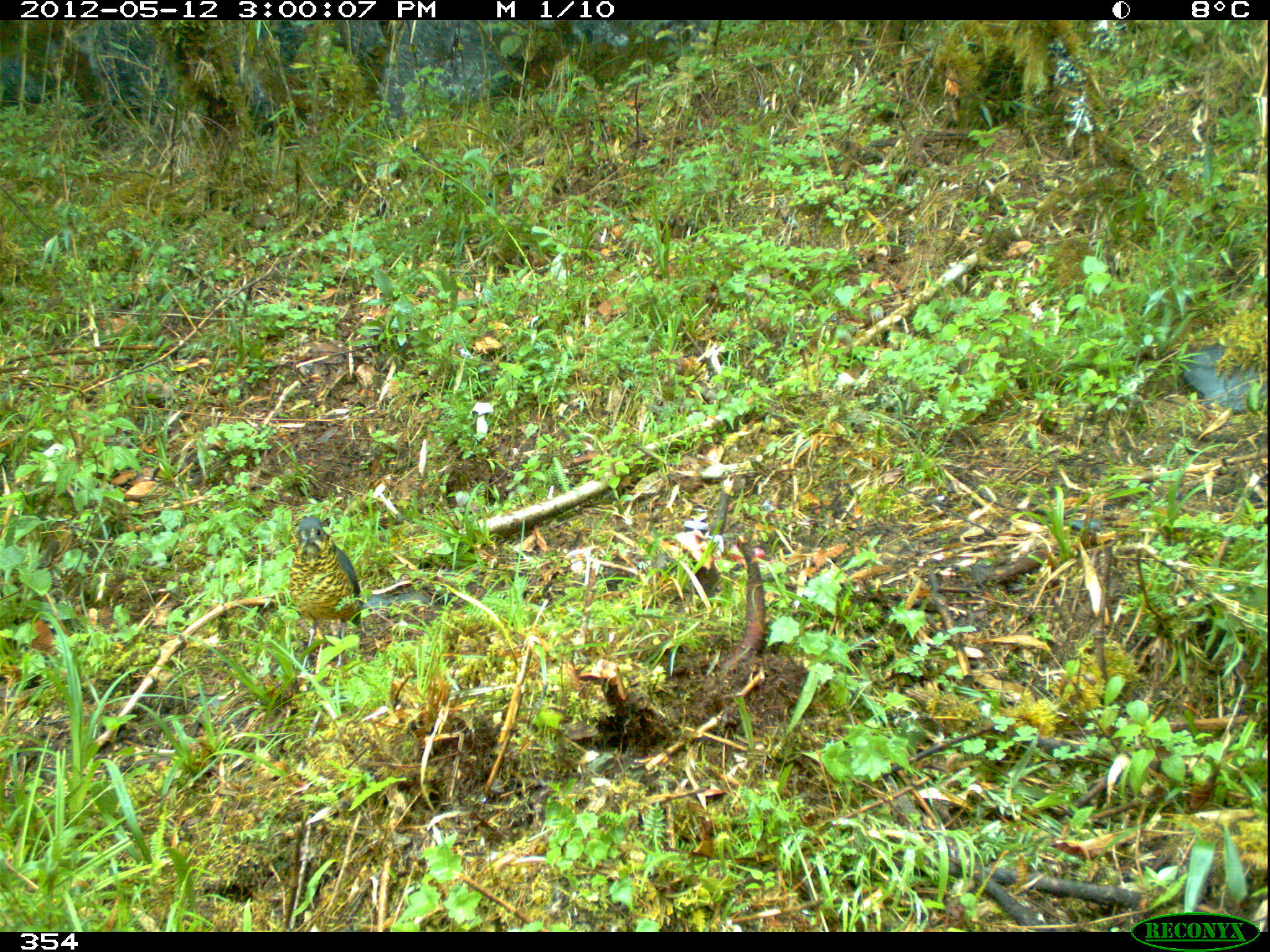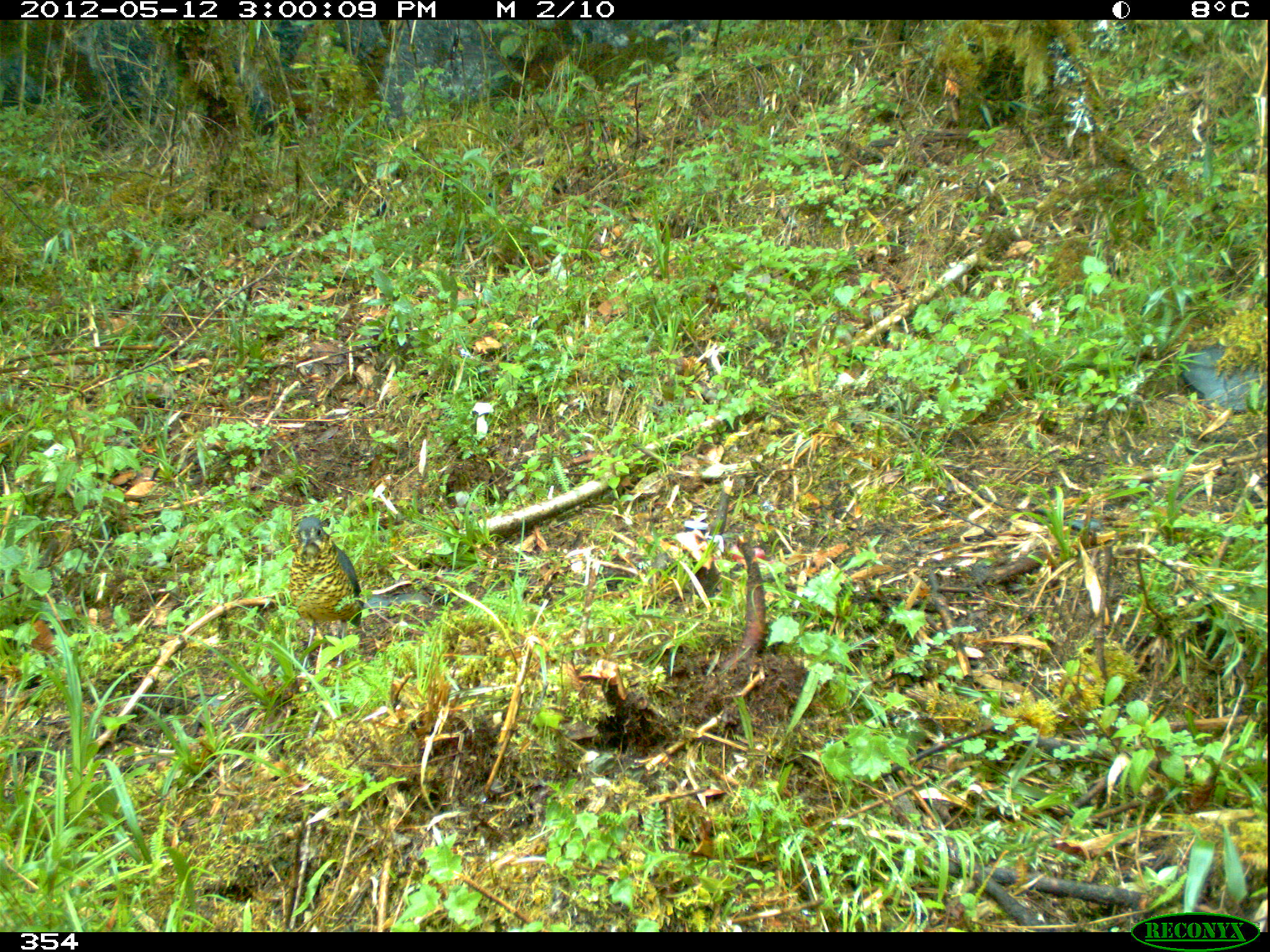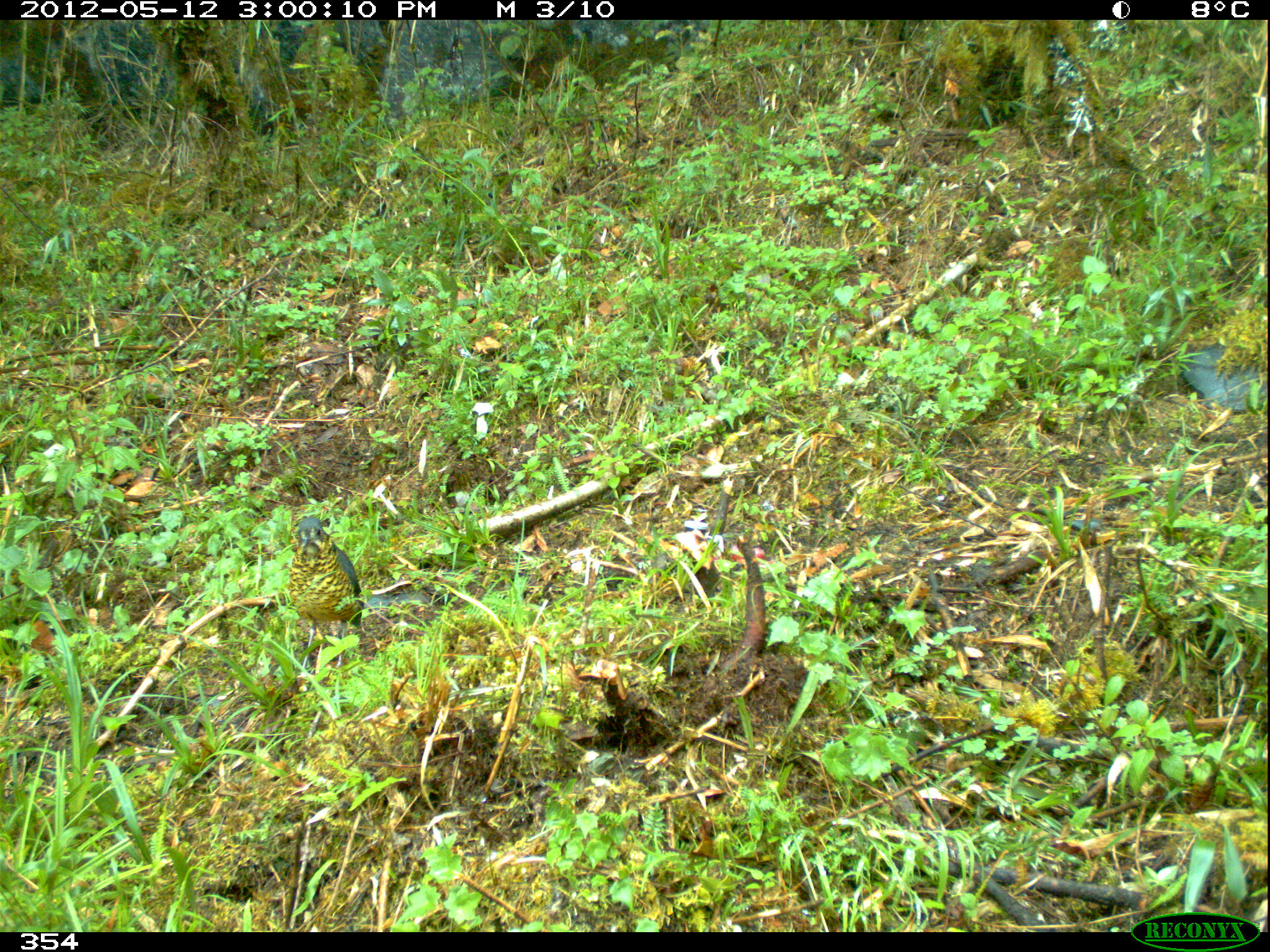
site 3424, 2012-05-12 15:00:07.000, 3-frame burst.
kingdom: Animalia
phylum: Chordata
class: Aves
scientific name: Aves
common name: bird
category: unknown bird